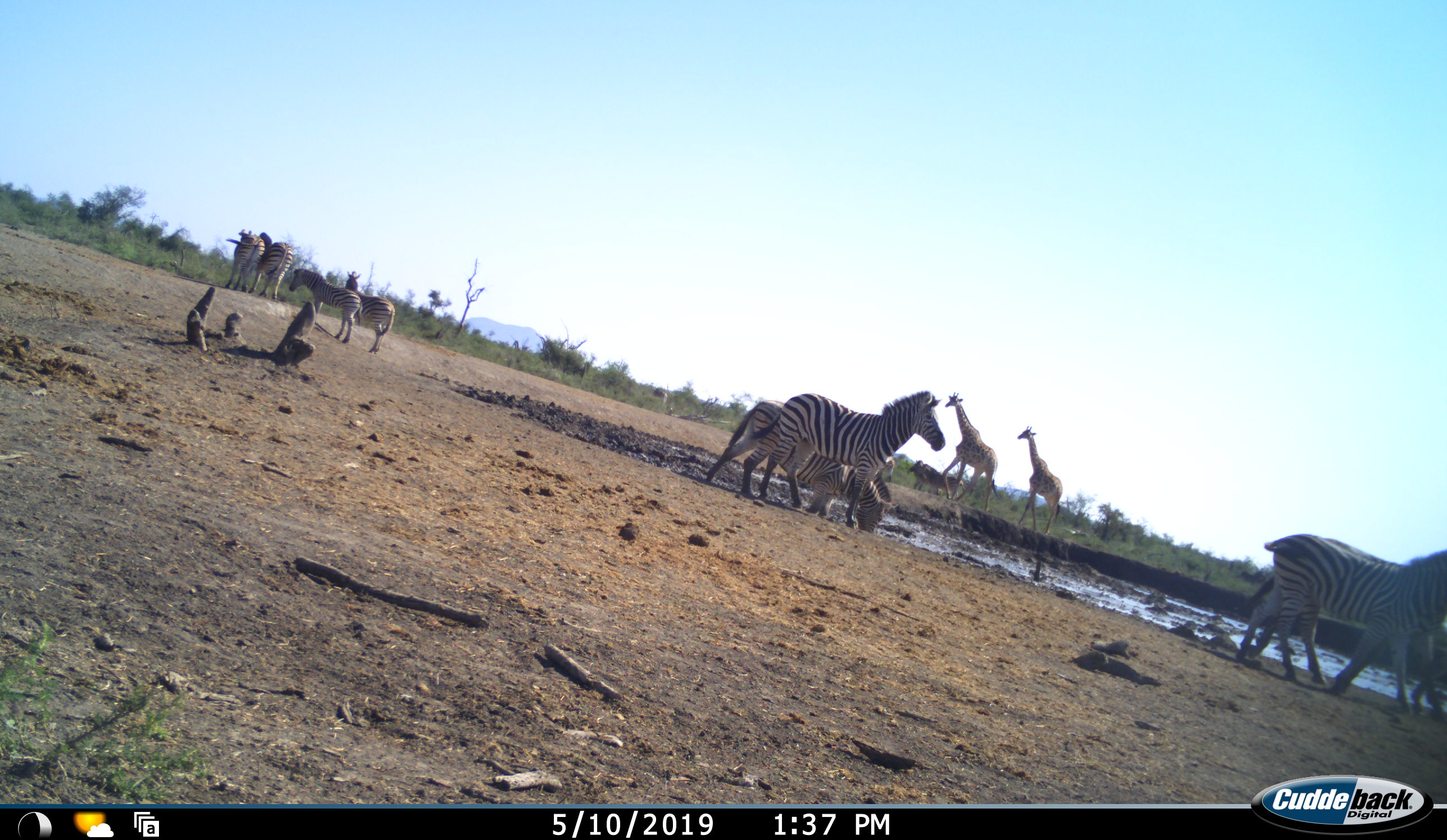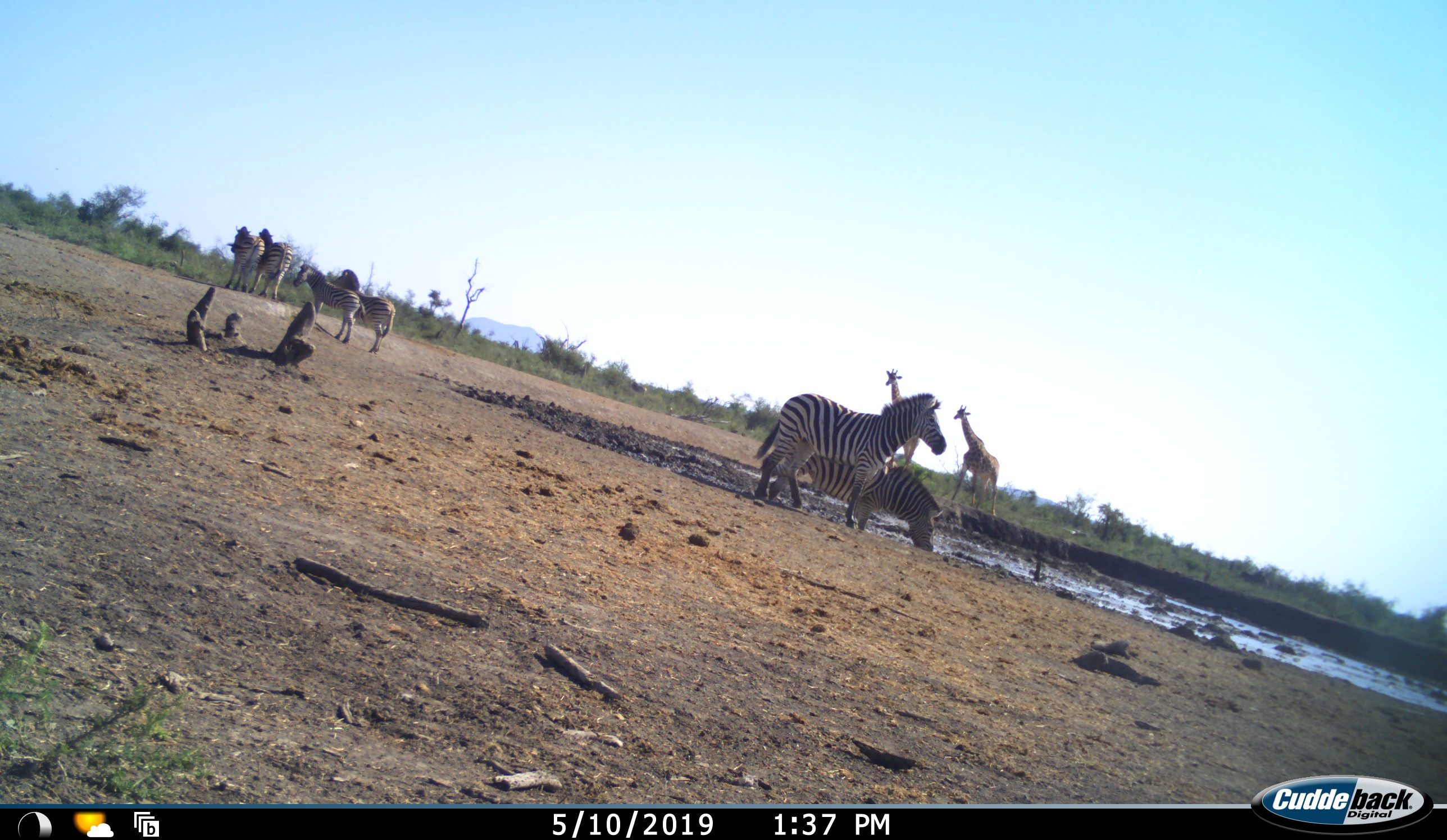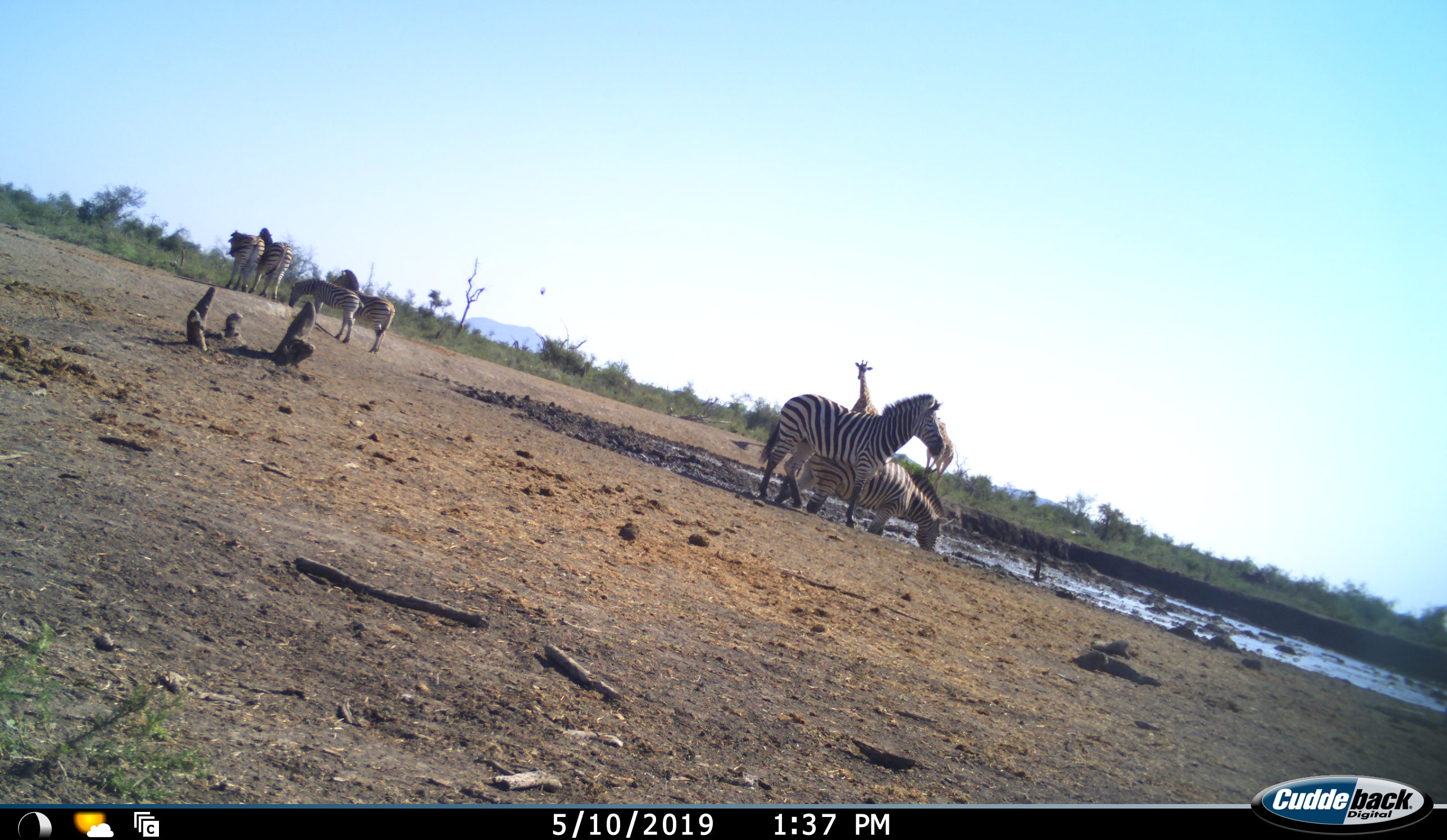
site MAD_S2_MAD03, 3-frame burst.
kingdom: Animalia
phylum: Chordata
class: Mammalia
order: Artiodactyla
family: Giraffidae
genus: Giraffa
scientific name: Giraffa camelopardalis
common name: giraffe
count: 2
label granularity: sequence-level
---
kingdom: Animalia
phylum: Chordata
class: Mammalia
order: Perissodactyla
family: Equidae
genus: Equus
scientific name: Equus quagga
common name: plains zebra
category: zebraplains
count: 8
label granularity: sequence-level